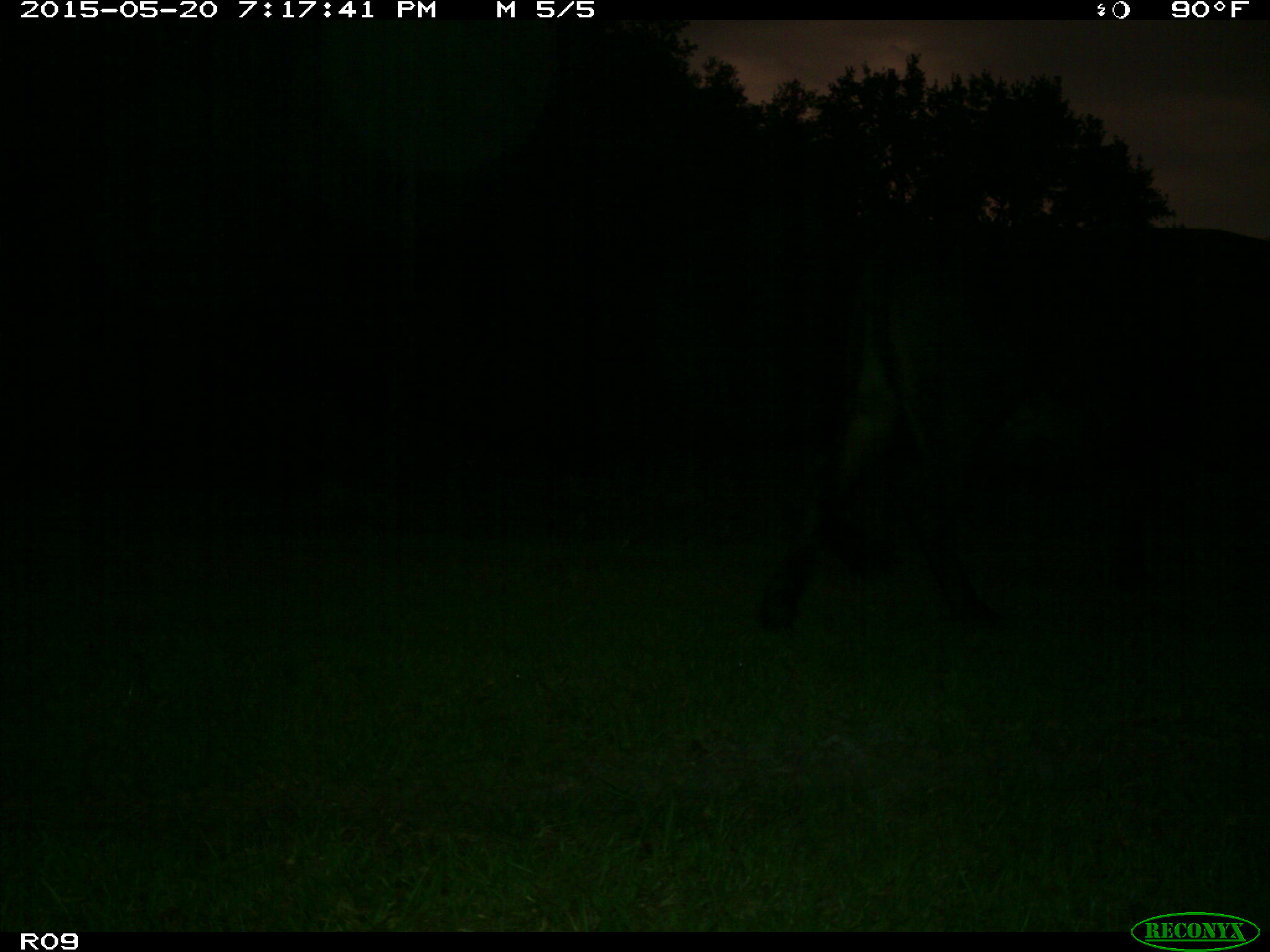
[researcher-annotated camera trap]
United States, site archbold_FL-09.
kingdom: Animalia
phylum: Chordata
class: Mammalia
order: Artiodactyla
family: Bovidae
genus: Bos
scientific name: Bos taurus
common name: domestic cow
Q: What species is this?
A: Bos taurus (domestic cow).